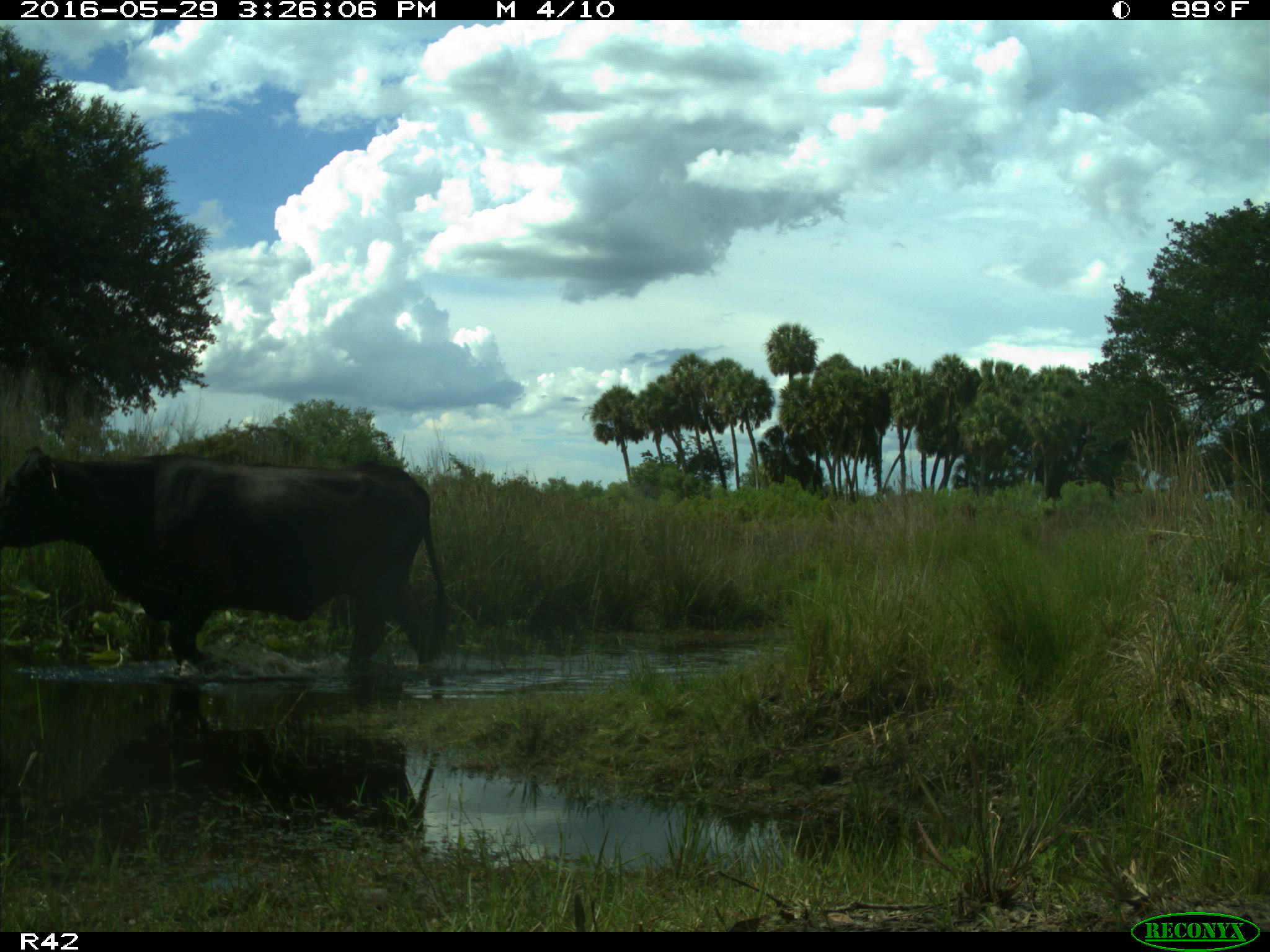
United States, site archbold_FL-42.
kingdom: Animalia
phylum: Chordata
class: Mammalia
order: Artiodactyla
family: Bovidae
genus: Bos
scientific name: Bos taurus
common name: domestic cow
Bos taurus (domestic cow).